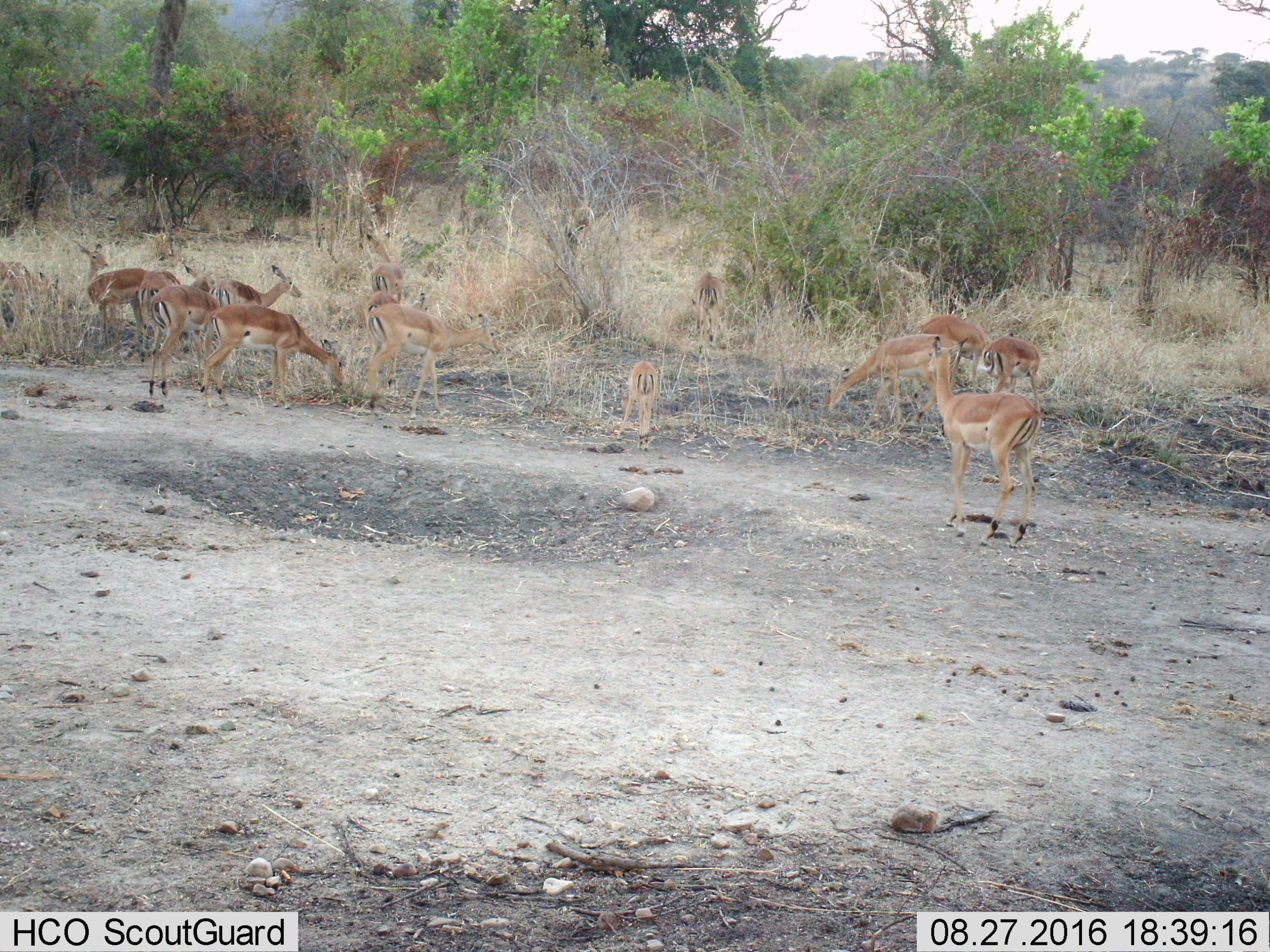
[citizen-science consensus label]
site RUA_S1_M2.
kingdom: Animalia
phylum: Chordata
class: Mammalia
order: Artiodactyla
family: Bovidae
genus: Aepyceros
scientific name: Aepyceros melampus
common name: impala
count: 11-50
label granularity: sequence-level